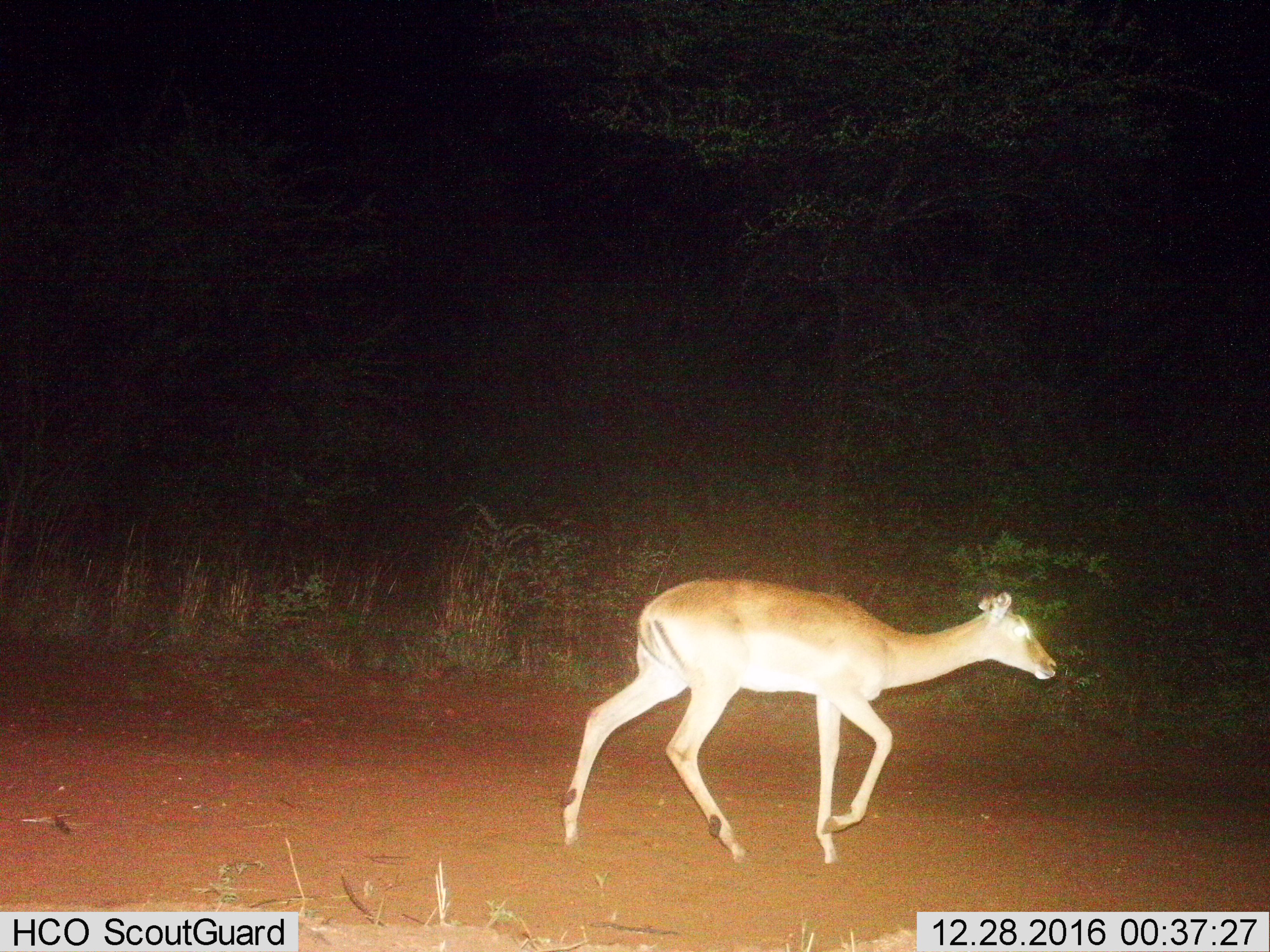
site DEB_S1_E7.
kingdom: Animalia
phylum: Chordata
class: Mammalia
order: Artiodactyla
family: Bovidae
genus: Aepyceros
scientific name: Aepyceros melampus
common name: impala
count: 1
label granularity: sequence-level